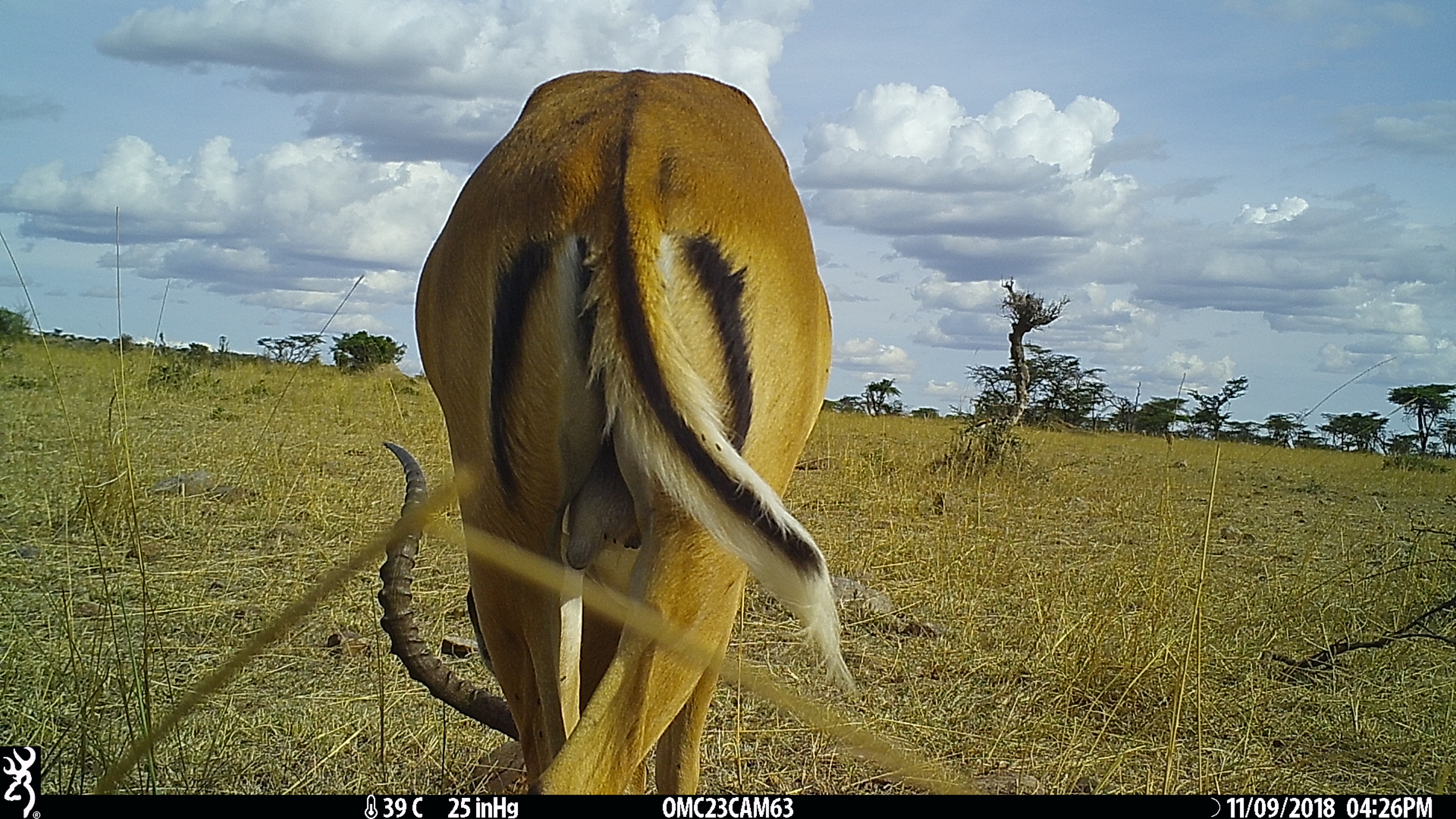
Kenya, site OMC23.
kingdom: Animalia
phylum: Chordata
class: Mammalia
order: Artiodactyla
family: Bovidae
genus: Aepyceros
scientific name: Aepyceros melampus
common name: impala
Impala (Aepyceros melampus).